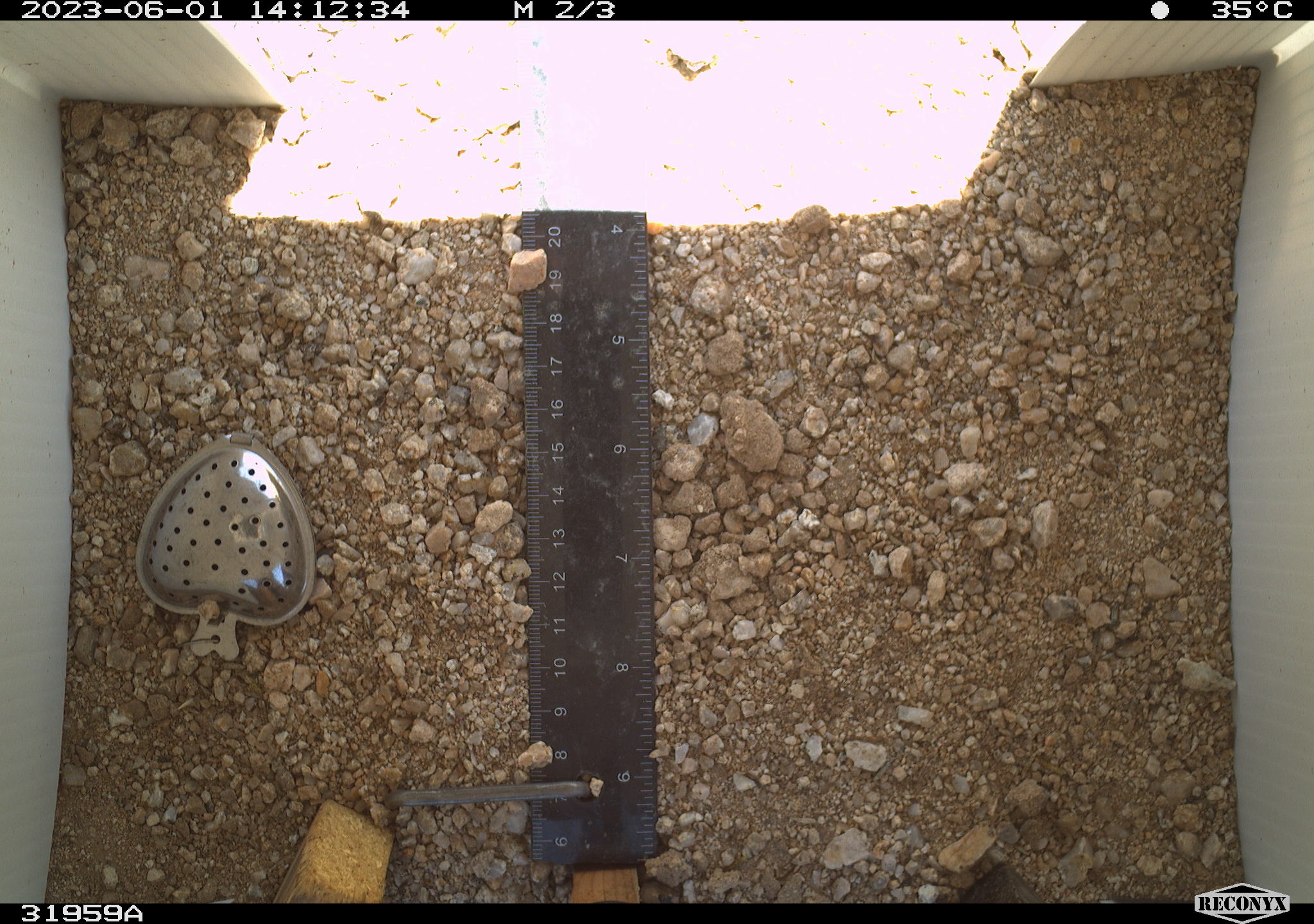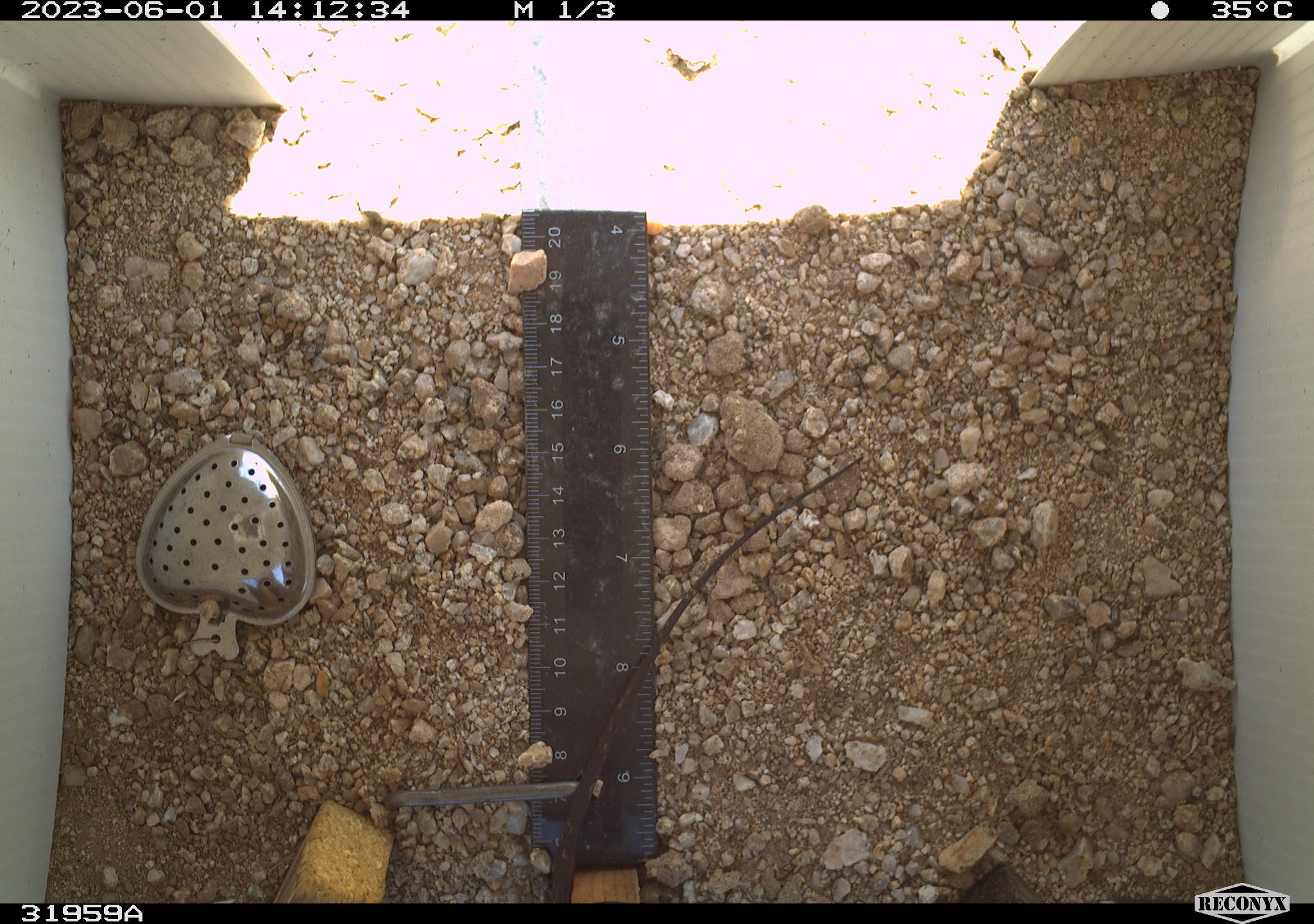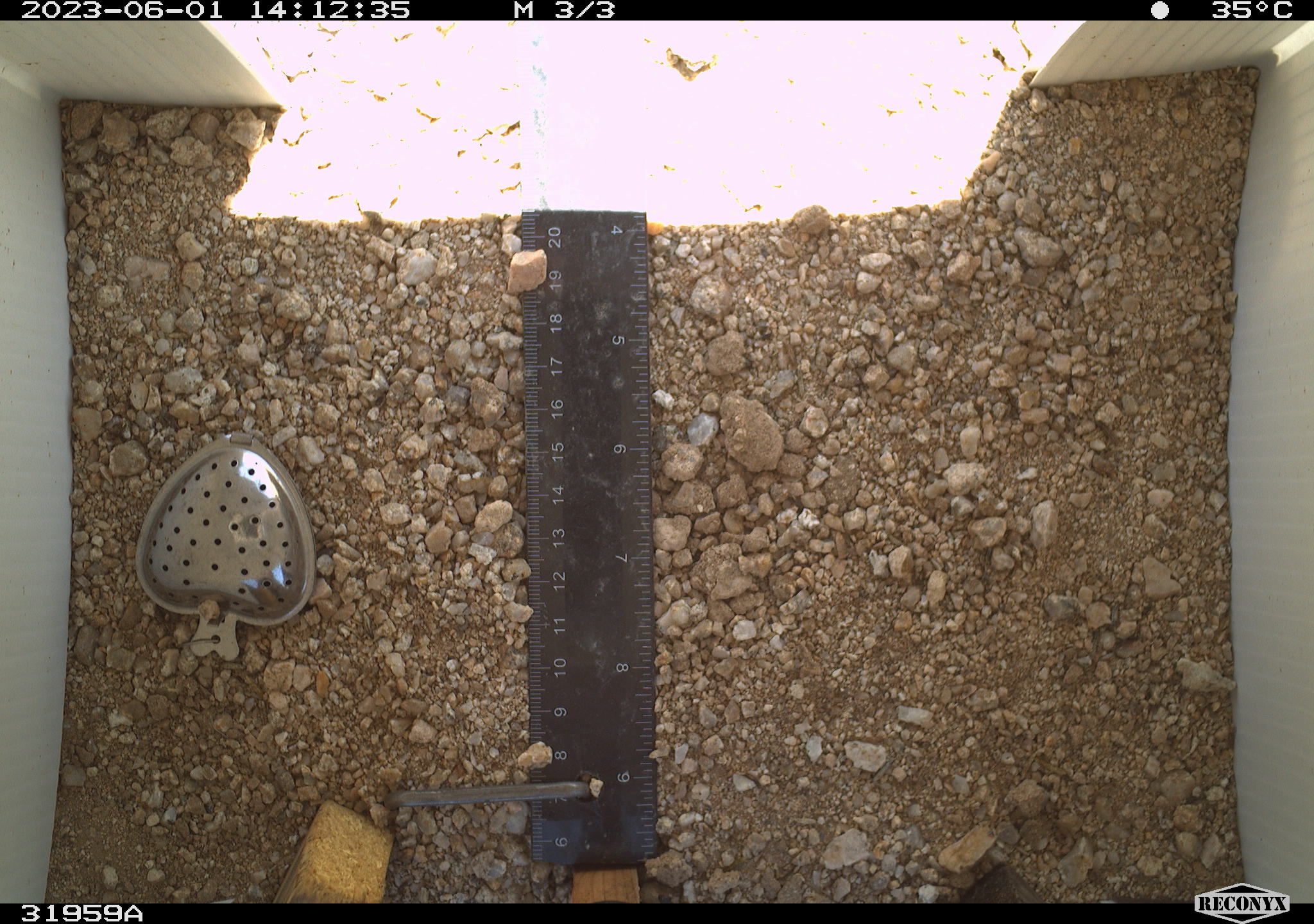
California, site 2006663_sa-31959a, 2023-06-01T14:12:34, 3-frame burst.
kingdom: Animalia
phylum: Chordata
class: Reptilia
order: Squamata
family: Teiidae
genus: Aspidoscelis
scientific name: Aspidoscelis tigris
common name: western whiptail